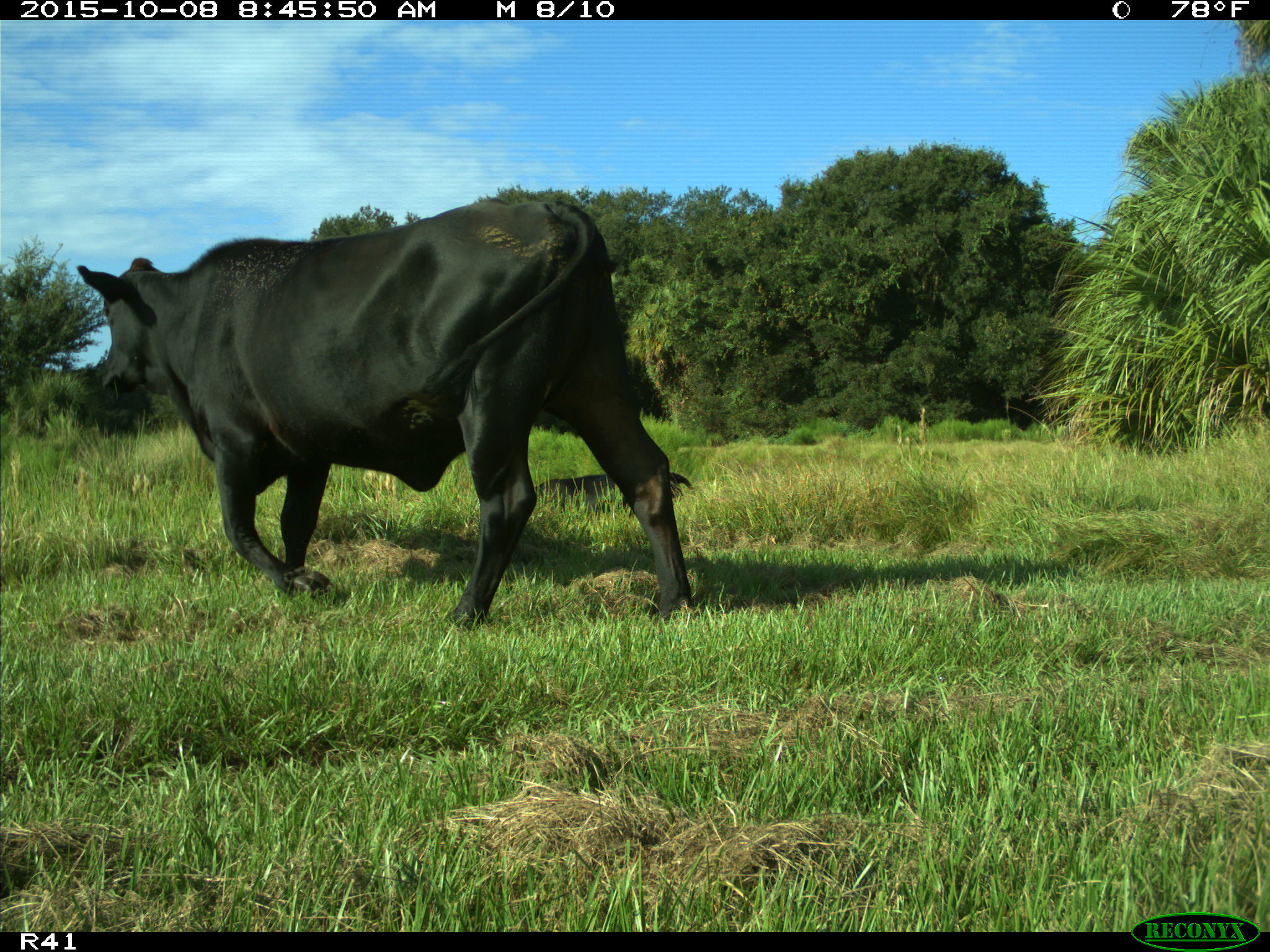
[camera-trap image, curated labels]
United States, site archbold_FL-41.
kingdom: Animalia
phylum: Chordata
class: Mammalia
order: Artiodactyla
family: Bovidae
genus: Bos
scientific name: Bos taurus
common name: domestic cow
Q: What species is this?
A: Bos taurus (domestic cow).